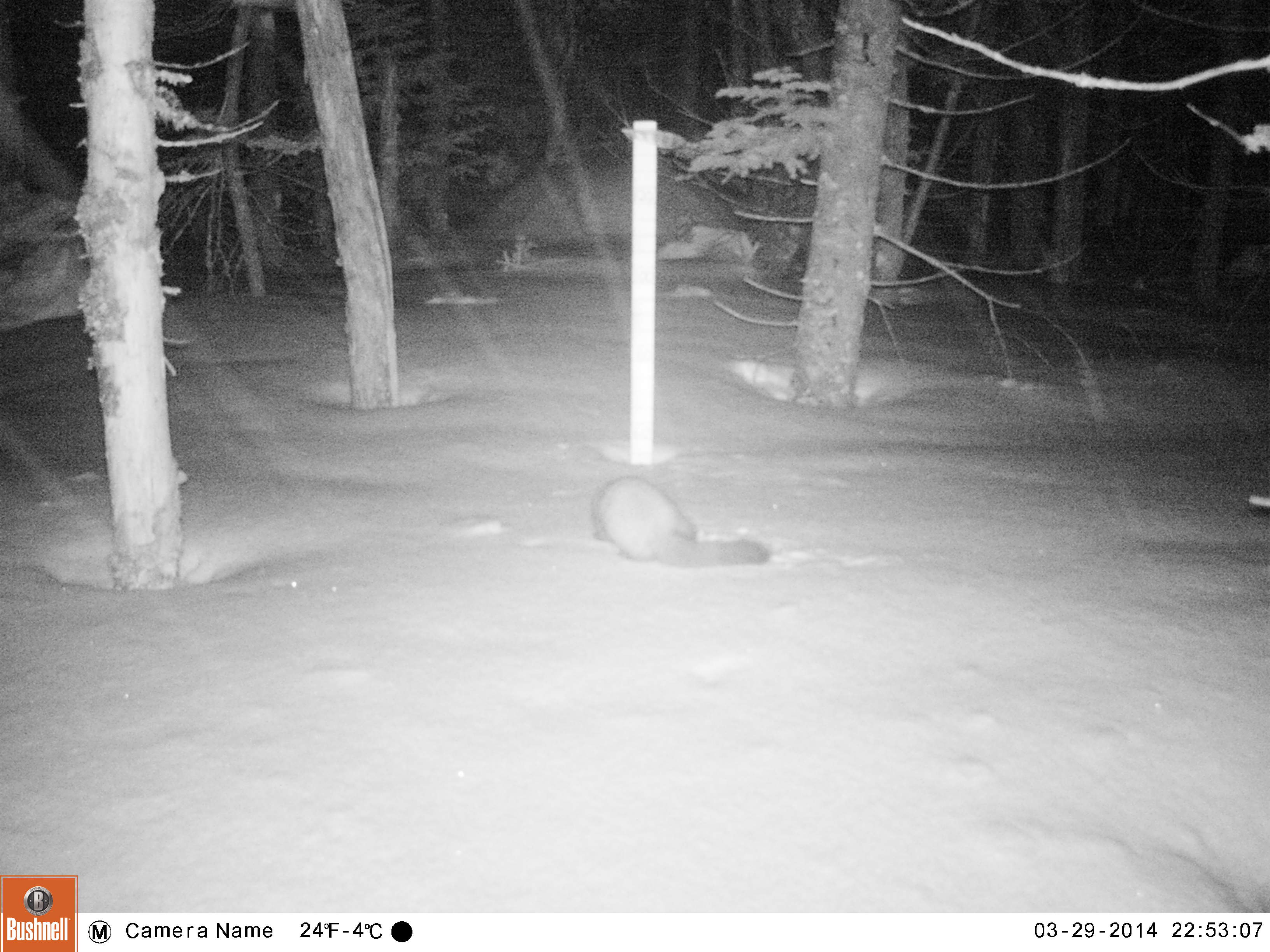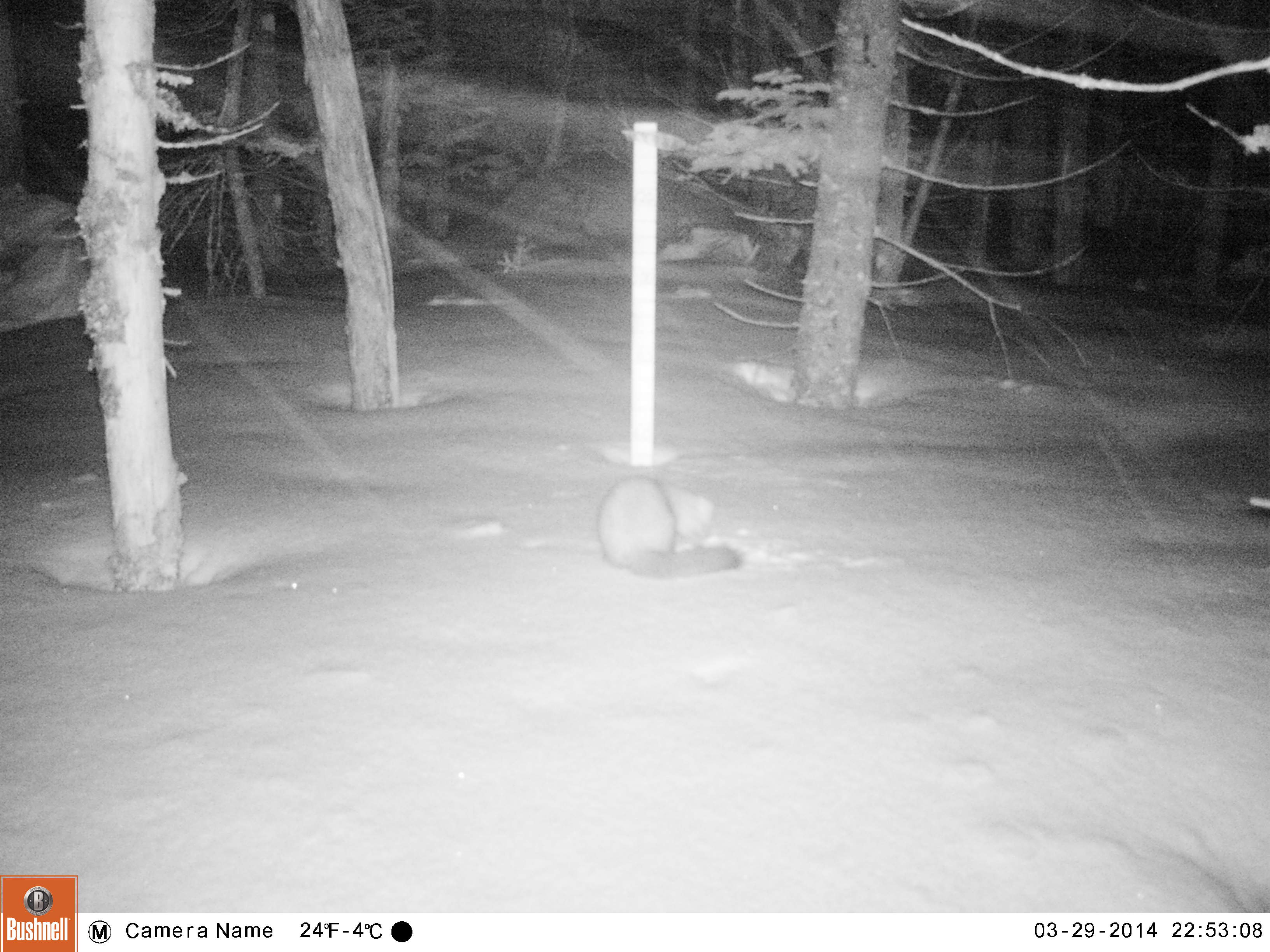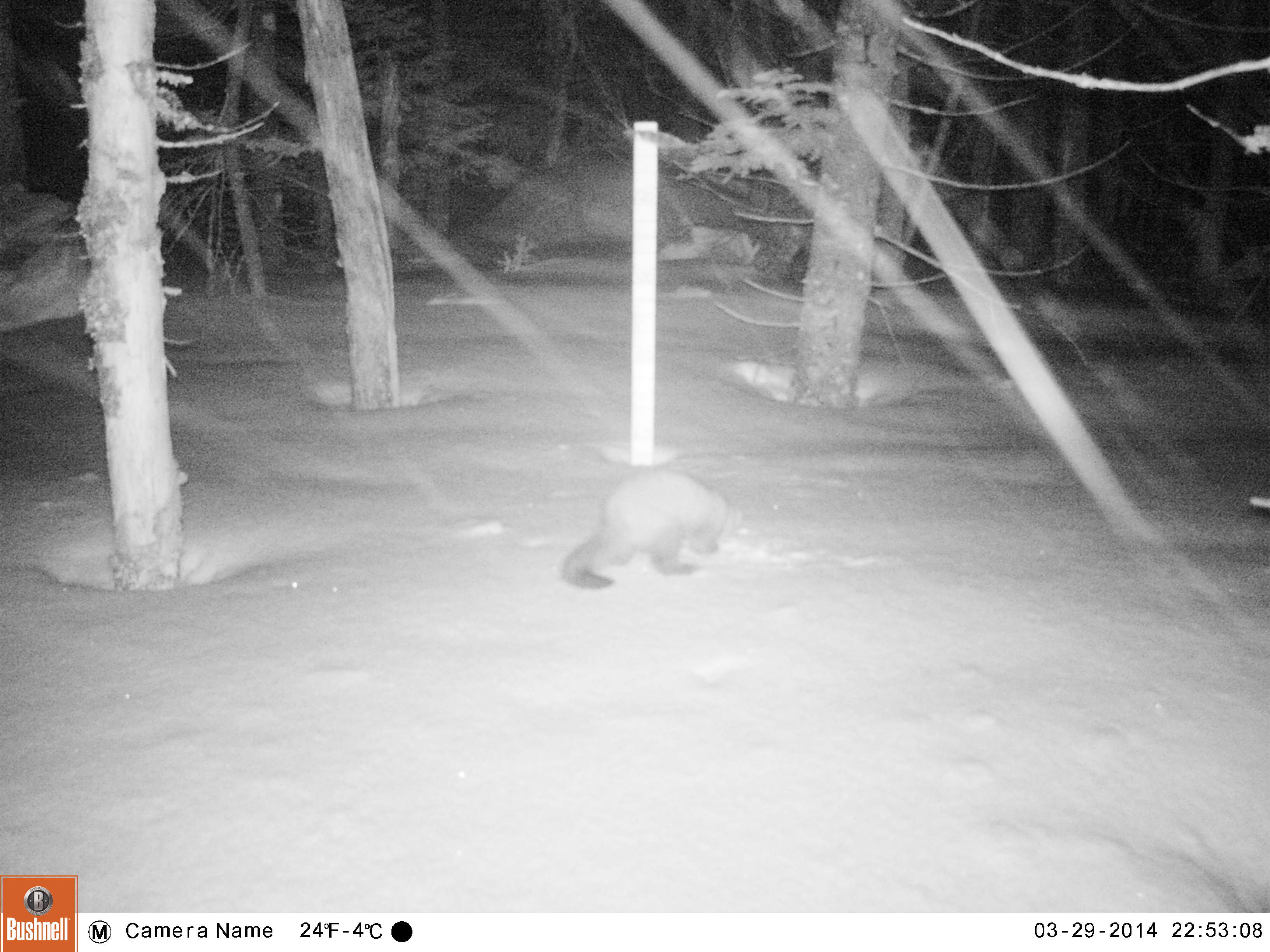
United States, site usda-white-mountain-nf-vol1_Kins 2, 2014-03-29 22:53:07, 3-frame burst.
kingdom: Animalia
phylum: Chordata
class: Mammalia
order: Carnivora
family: Mustelidae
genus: Martes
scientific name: Martes americana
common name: american marten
American marten (Martes americana).